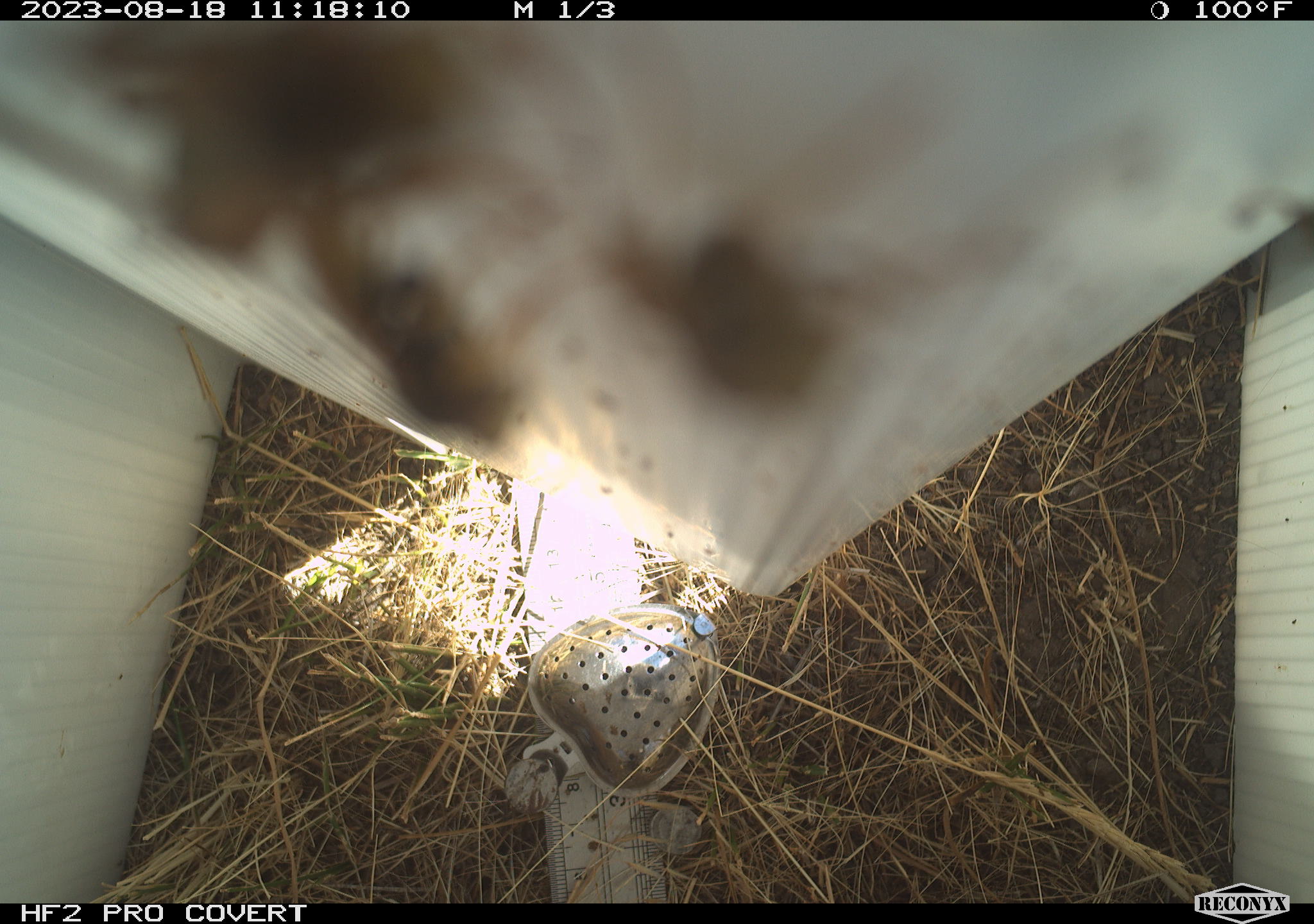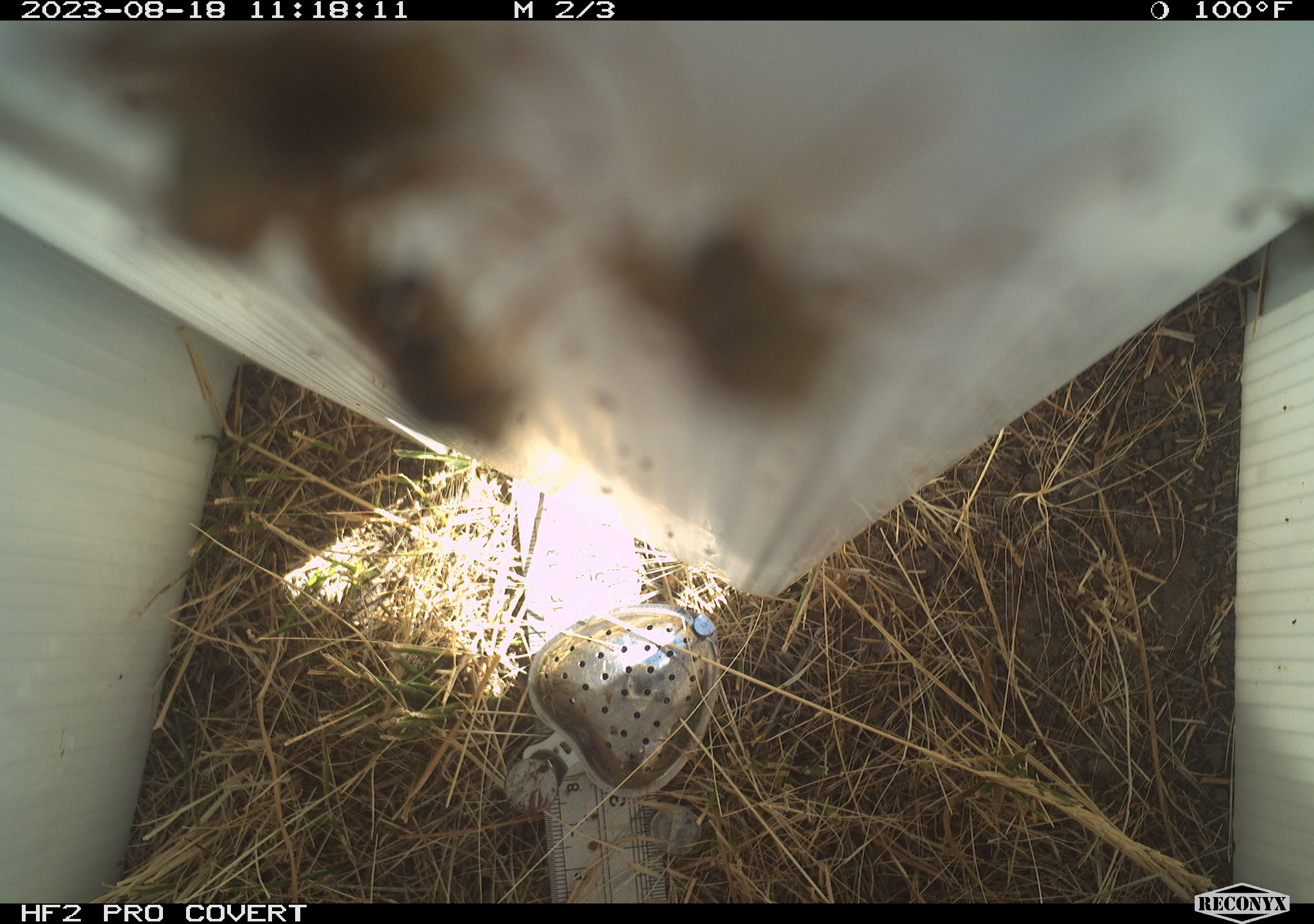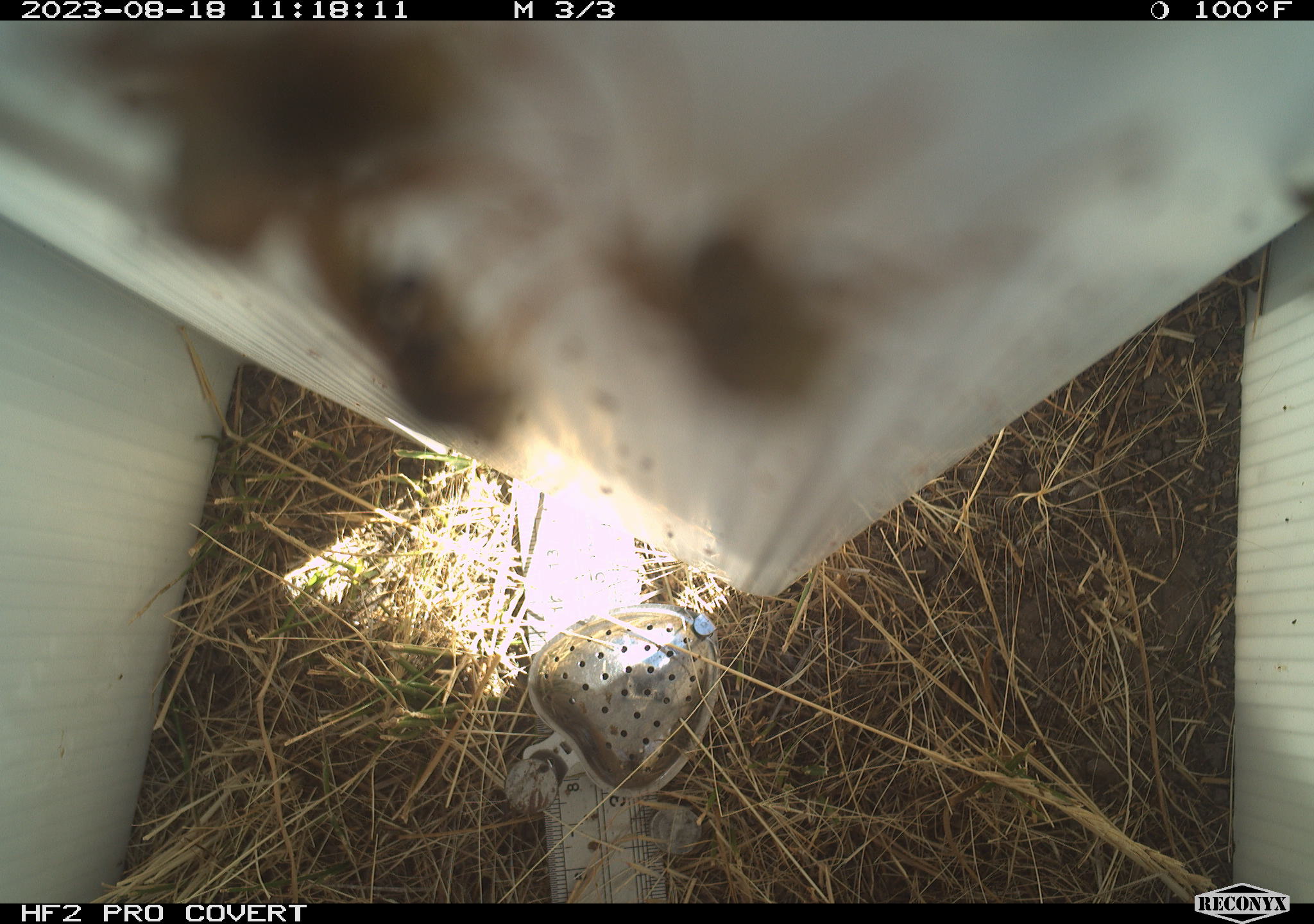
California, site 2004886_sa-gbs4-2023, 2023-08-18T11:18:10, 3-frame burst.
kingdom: Animalia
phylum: Arthropoda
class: Insecta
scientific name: Insecta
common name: insect